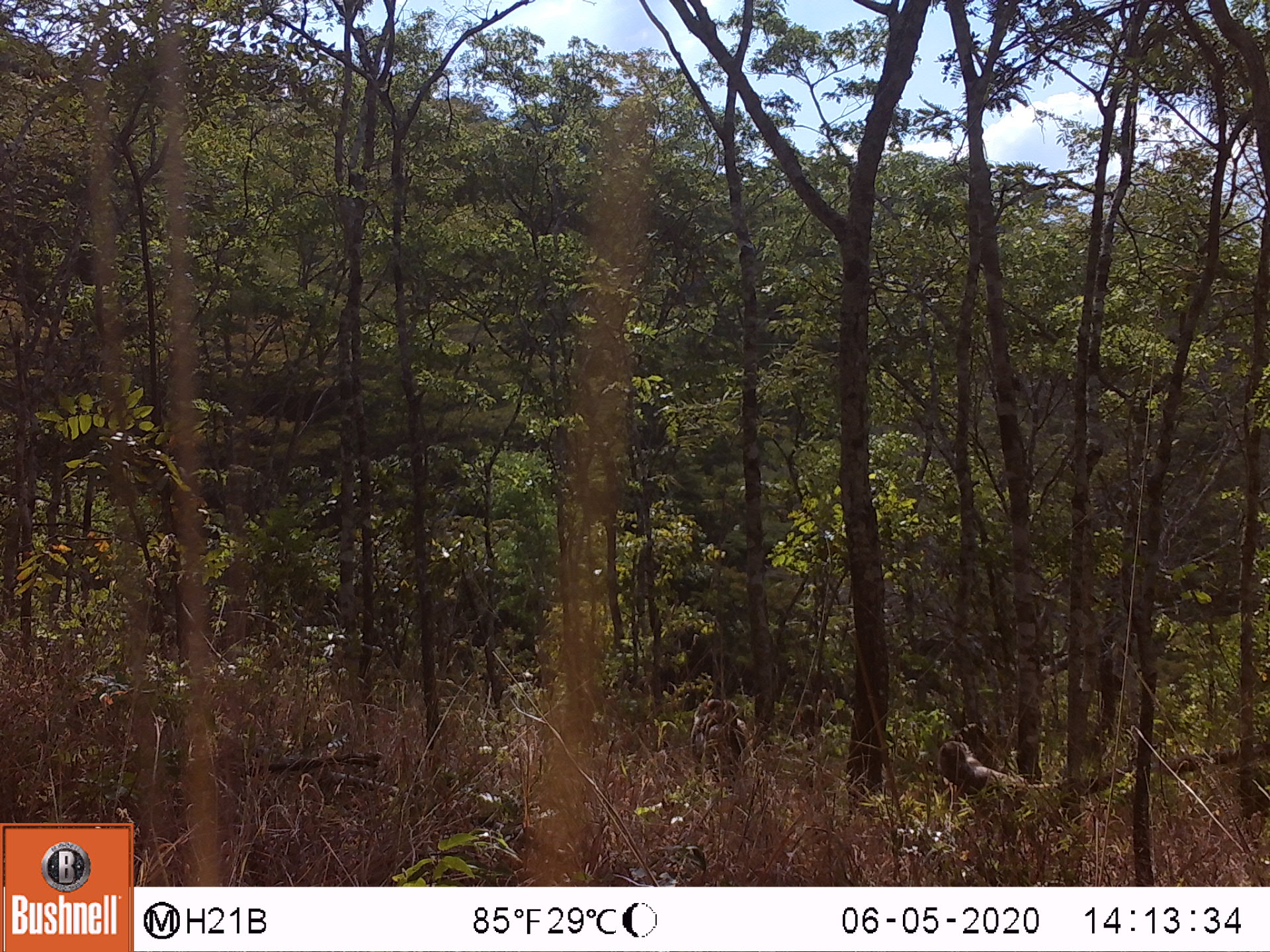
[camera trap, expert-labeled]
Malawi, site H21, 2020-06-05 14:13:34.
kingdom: Animalia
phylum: Chordata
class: Mammalia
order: Primates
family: Cercopithecidae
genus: Papio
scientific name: Papio cynocephalus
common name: yellow baboon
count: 2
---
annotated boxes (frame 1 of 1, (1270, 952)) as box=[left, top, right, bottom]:
yellow baboon: box=[934, 737, 1077, 814]; box=[683, 695, 757, 786]